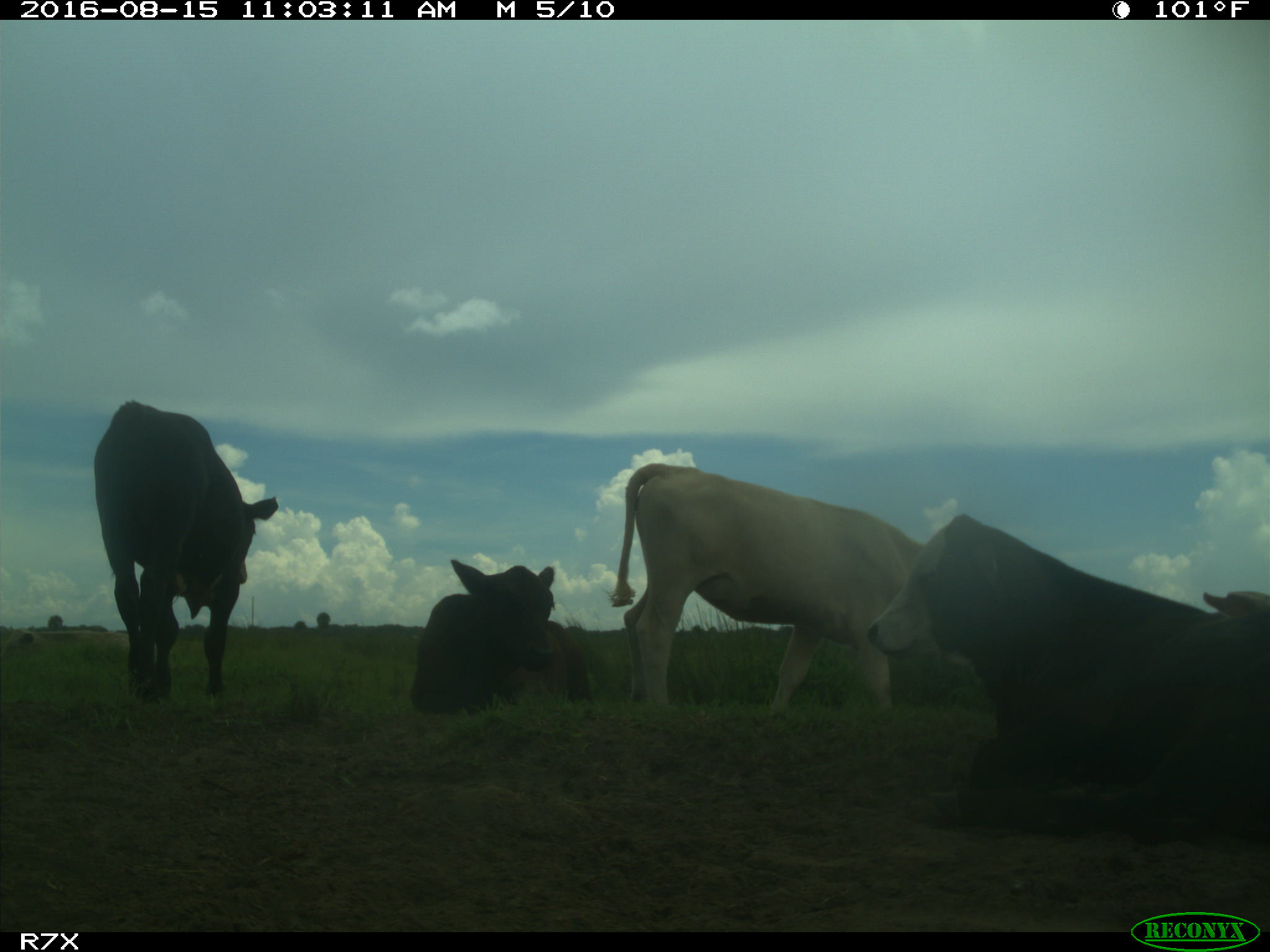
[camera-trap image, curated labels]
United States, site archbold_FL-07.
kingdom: Animalia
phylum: Chordata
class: Mammalia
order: Artiodactyla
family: Bovidae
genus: Bos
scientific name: Bos taurus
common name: domestic cow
Bos taurus (domestic cow).